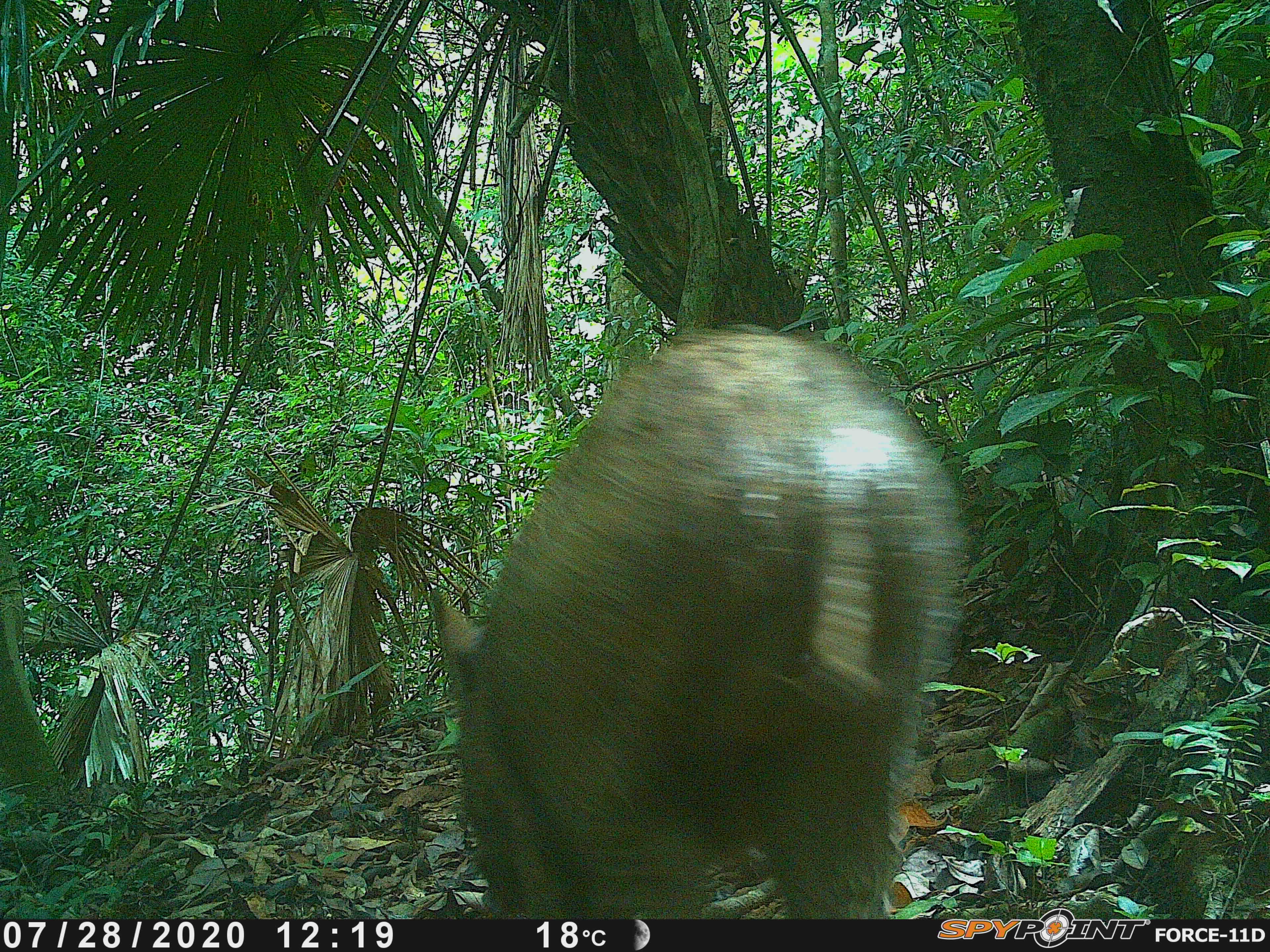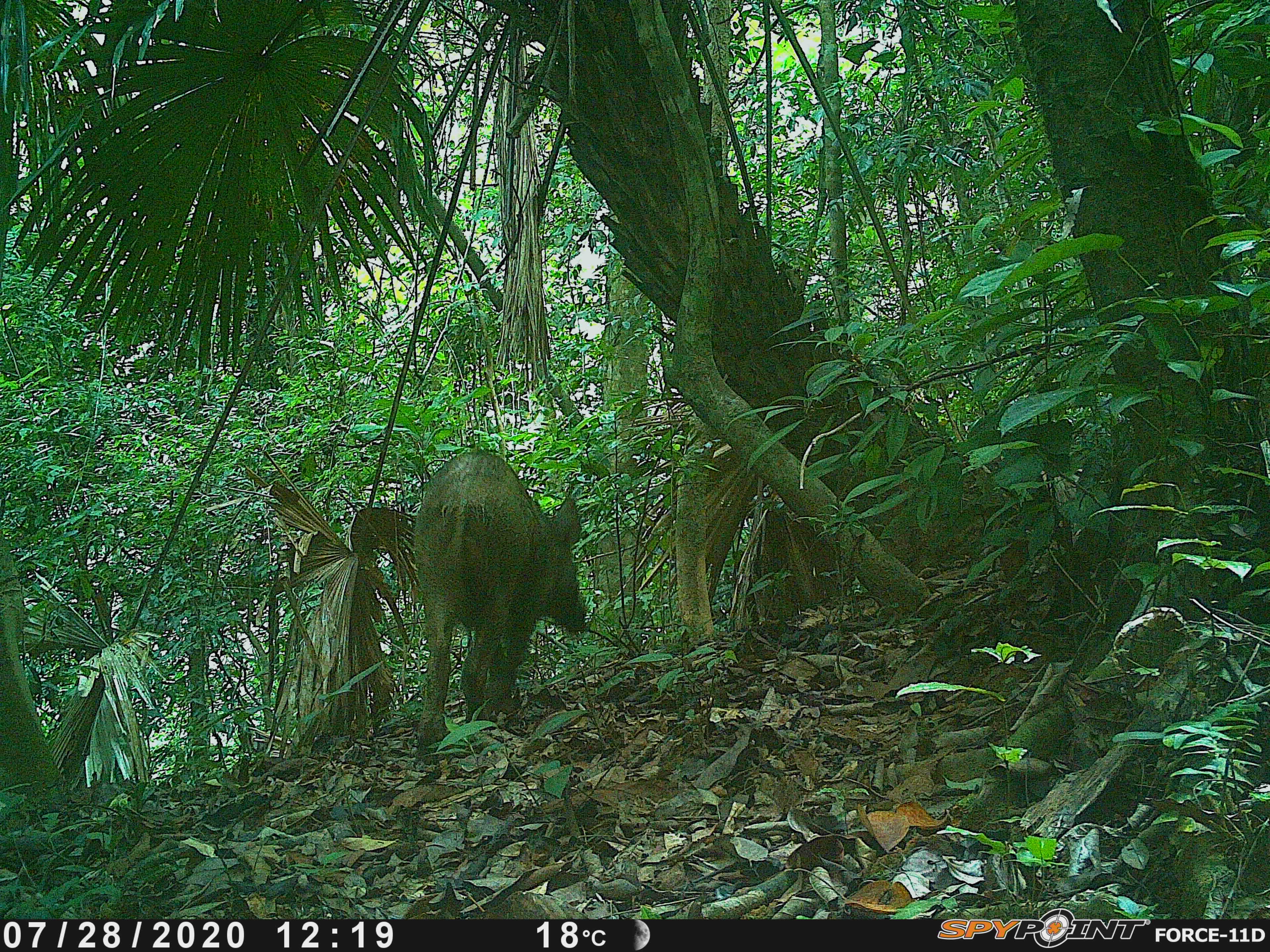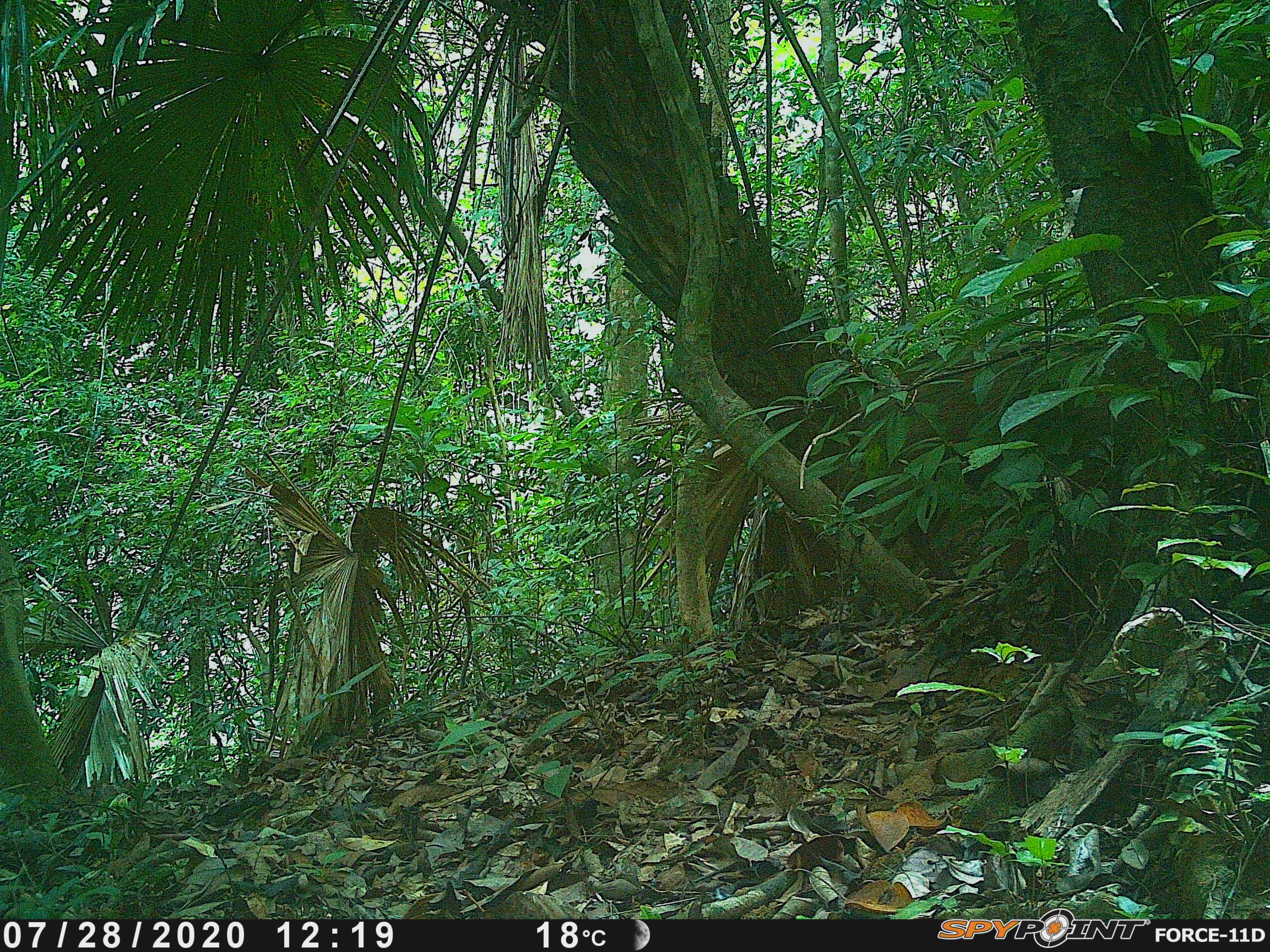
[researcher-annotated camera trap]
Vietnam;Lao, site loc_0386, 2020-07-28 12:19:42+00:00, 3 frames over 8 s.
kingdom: Animalia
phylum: Chordata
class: Mammalia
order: Artiodactyla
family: Suidae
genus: Sus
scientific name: Sus scrofa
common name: eurasian wild pig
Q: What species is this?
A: Eurasian wild pig (Sus scrofa).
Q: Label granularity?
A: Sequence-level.